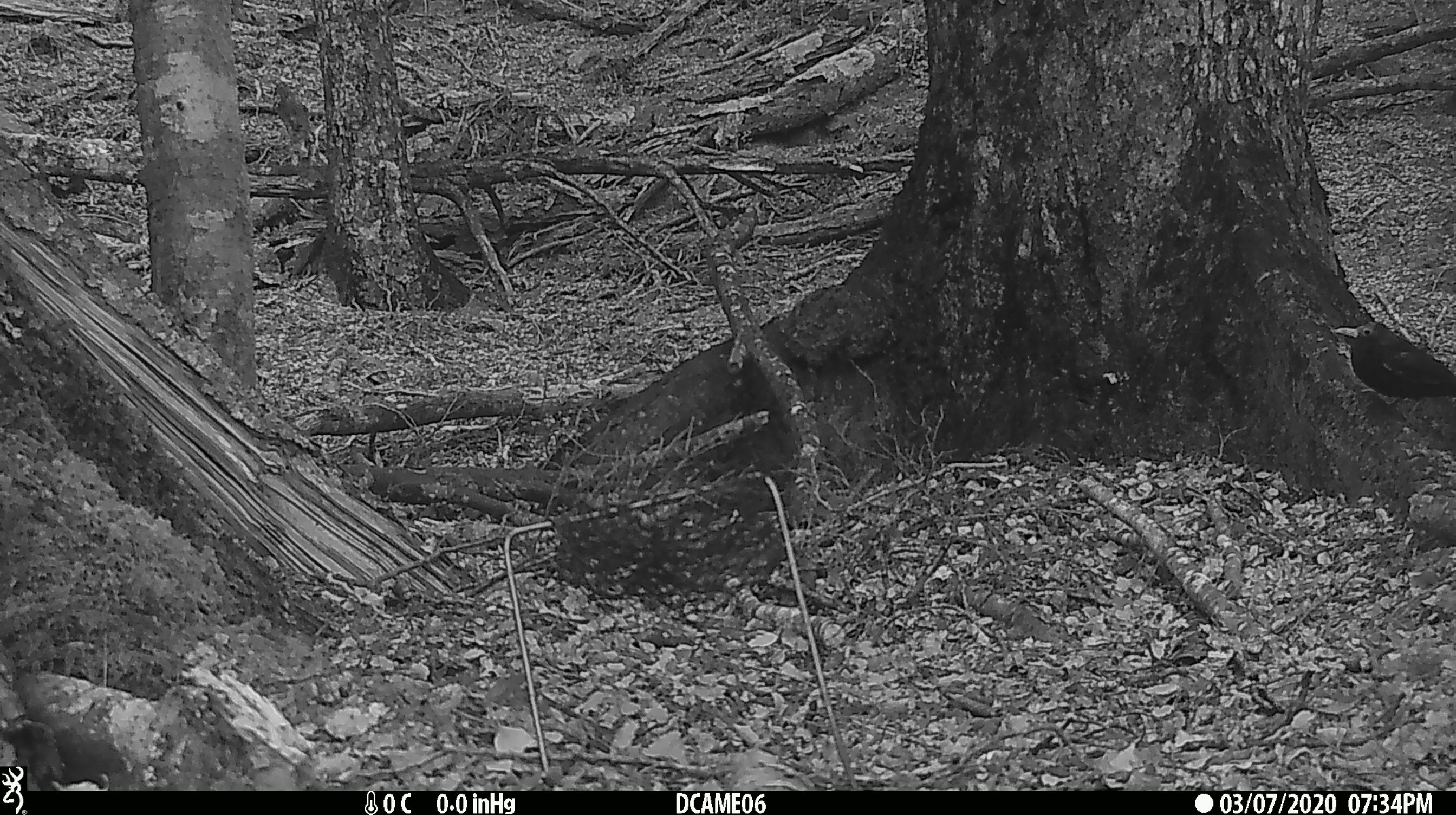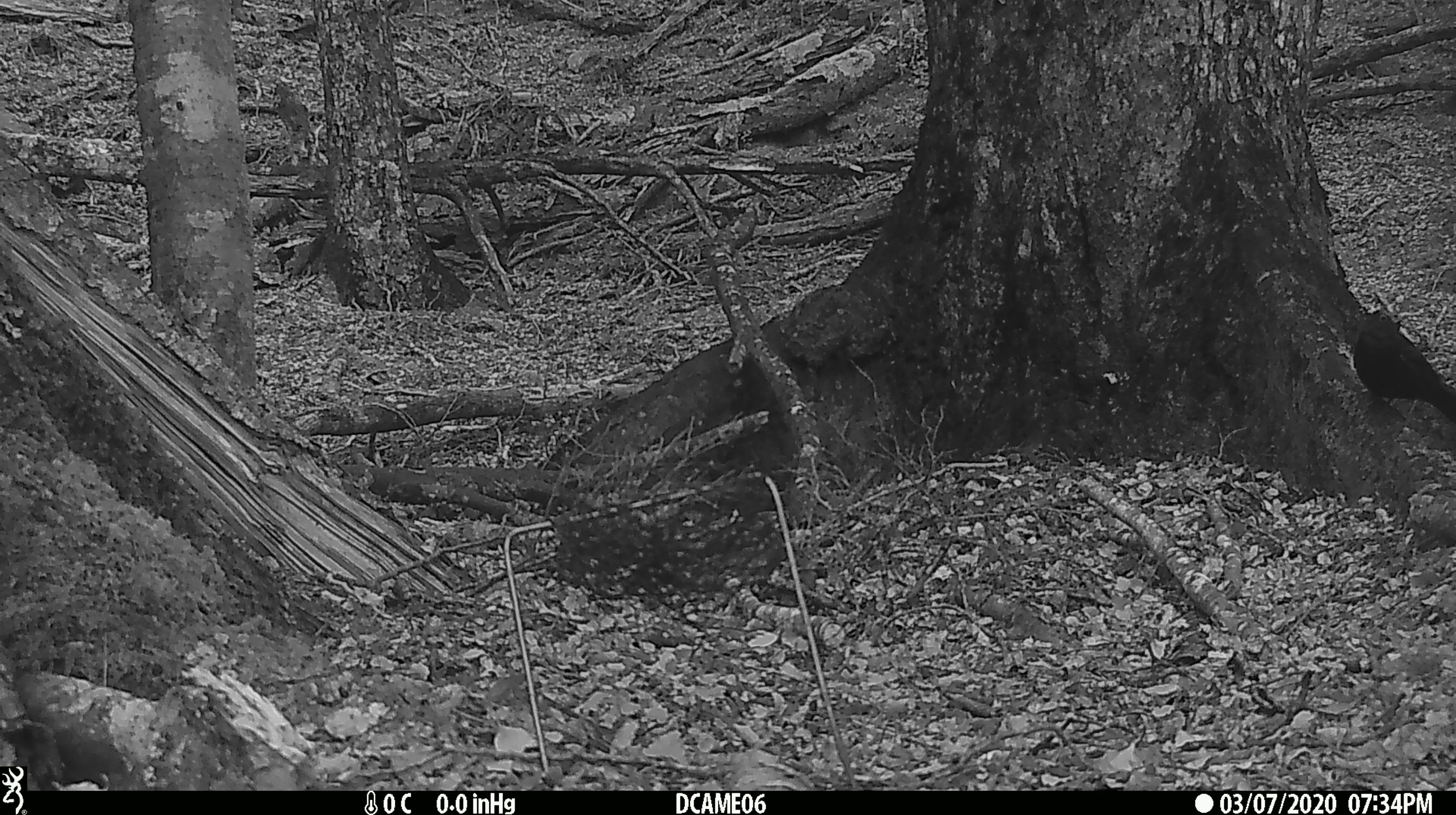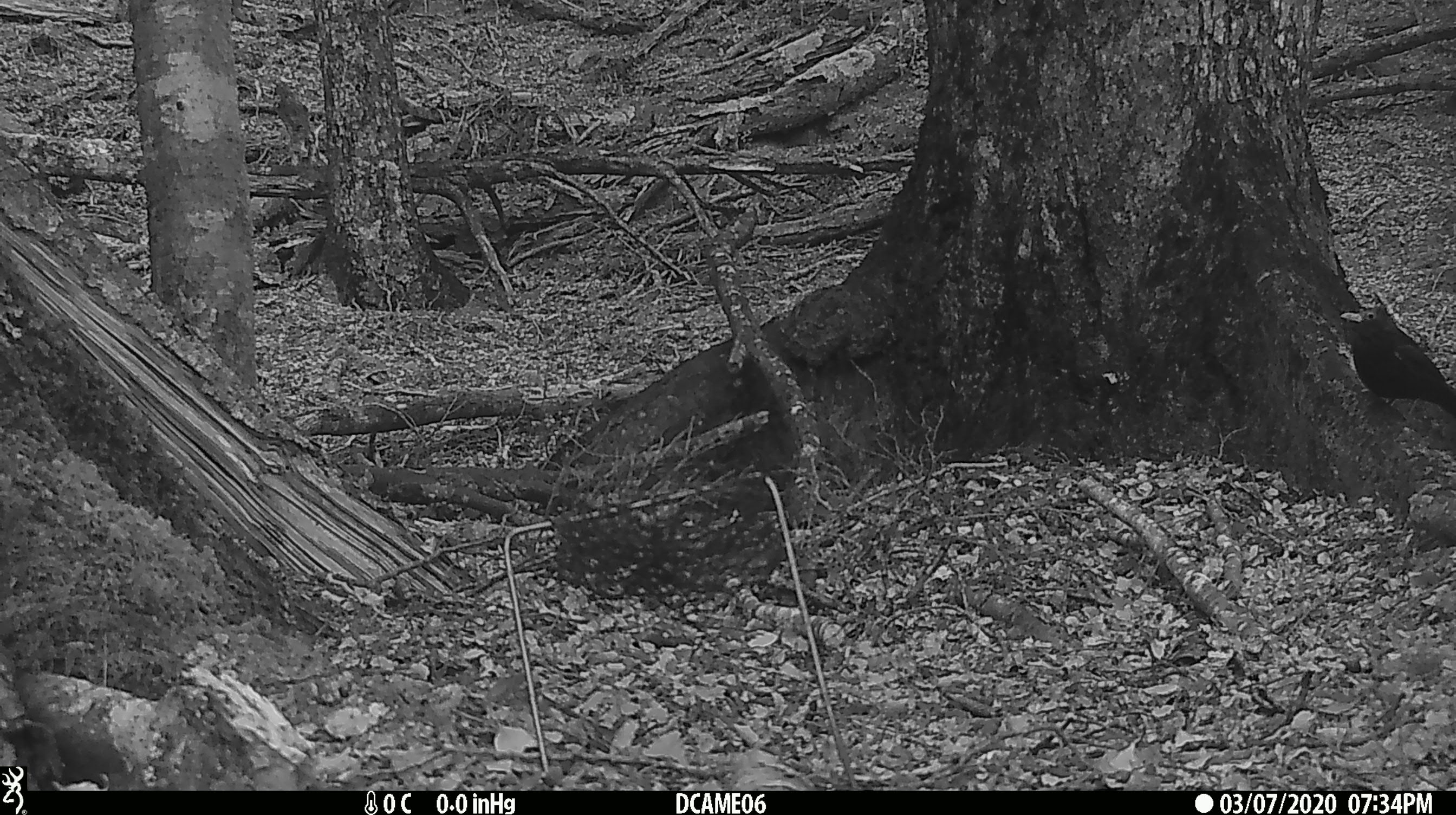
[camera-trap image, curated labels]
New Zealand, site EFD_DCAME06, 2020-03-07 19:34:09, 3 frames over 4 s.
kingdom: Animalia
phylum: Chordata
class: Aves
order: Passeriformes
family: Turdidae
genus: Turdus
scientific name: Turdus merula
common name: eurasian blackbird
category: blackbird